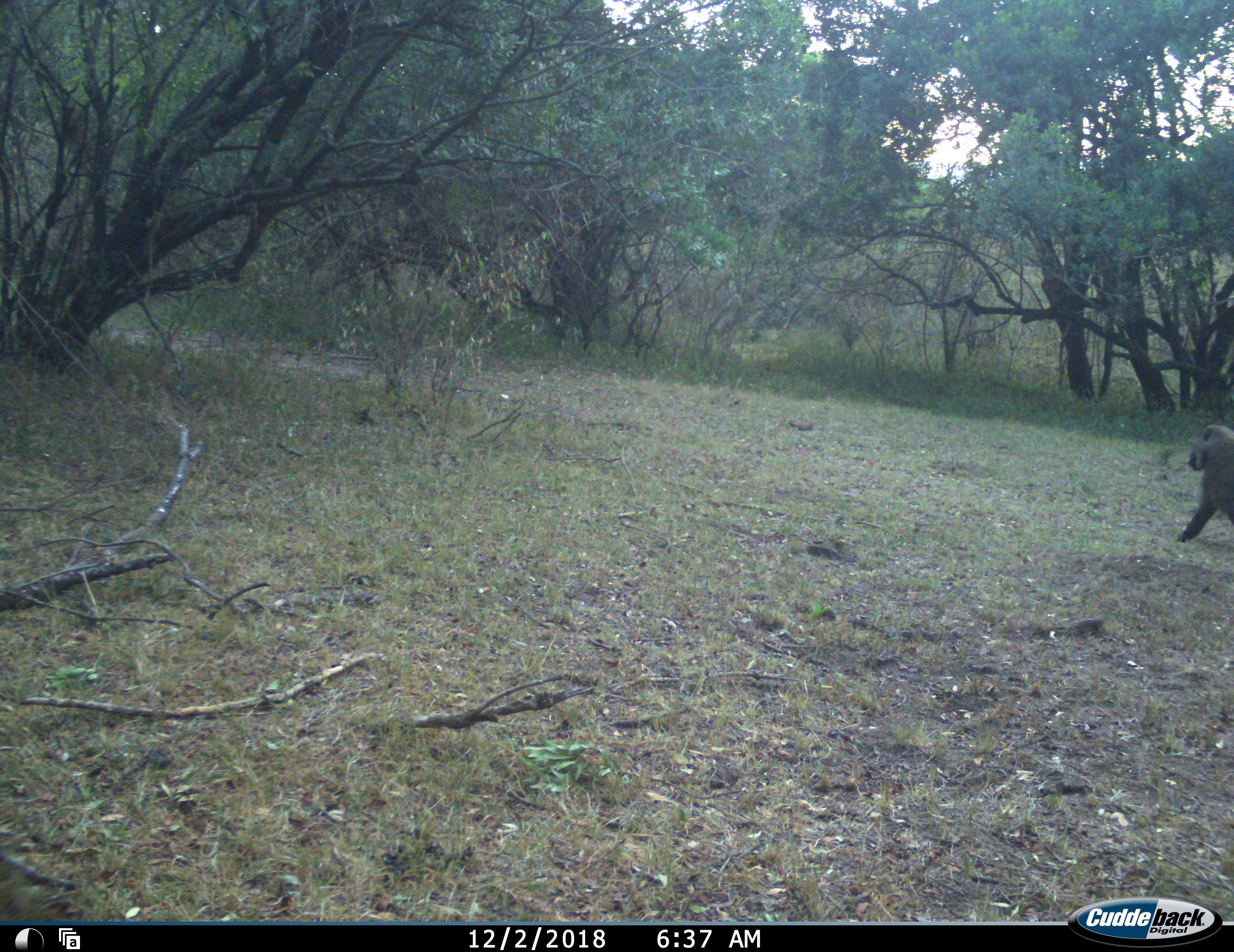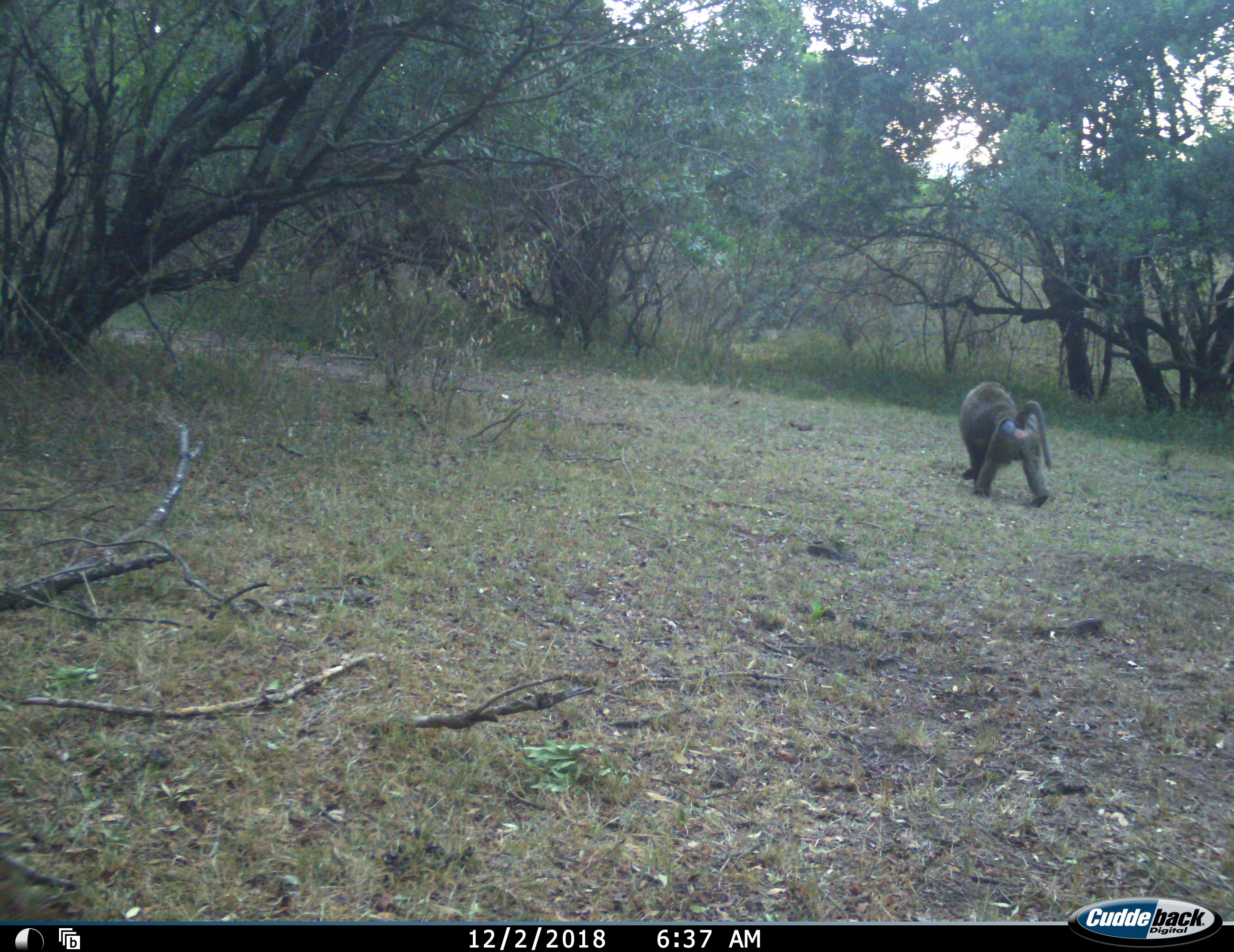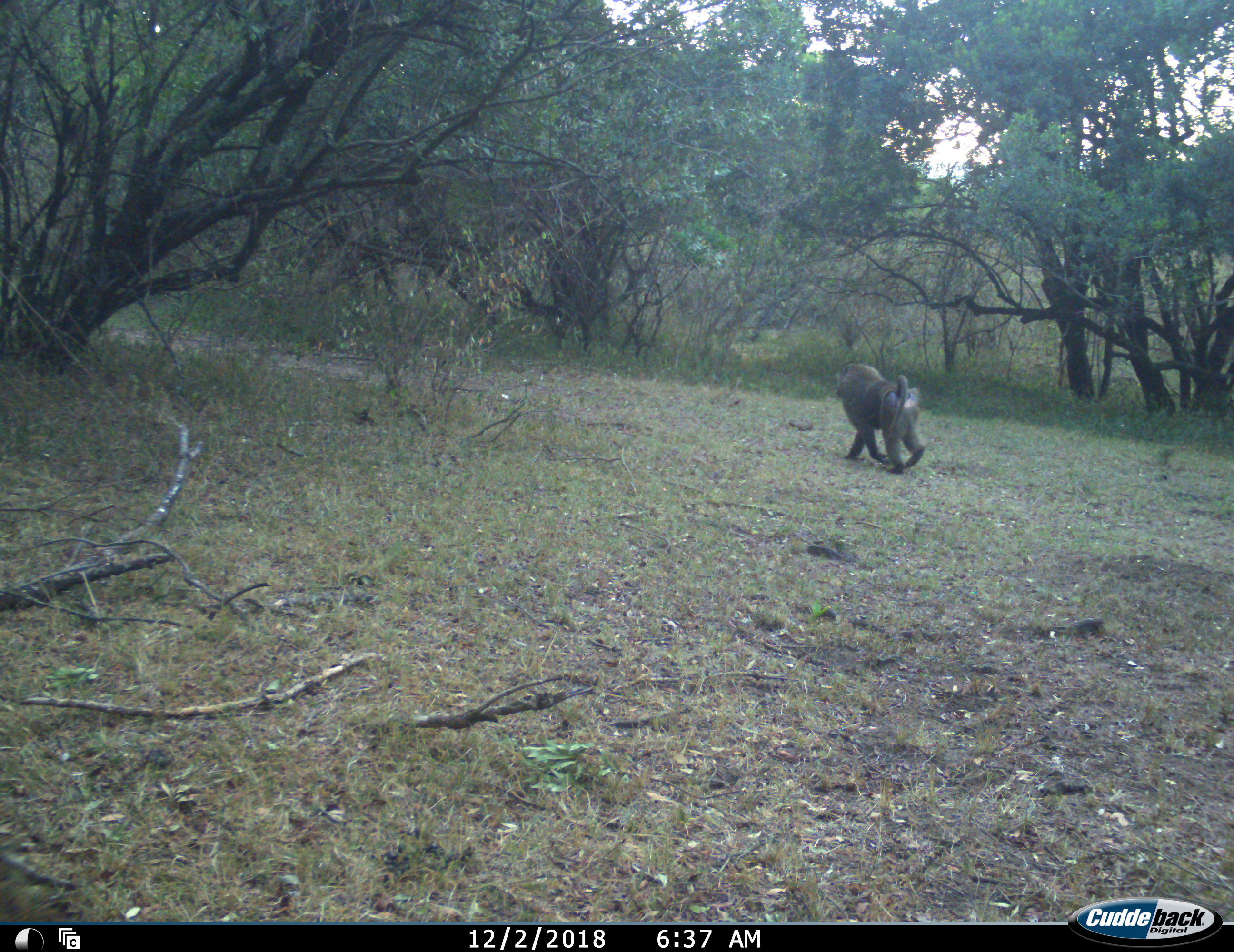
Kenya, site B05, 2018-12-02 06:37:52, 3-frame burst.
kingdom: Animalia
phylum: Chordata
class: Mammalia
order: Primates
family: Cercopithecidae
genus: Papio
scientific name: Papio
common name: baboon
Baboon (Papio), count 1. Behavior (volunteer vote fractions): standing 11%, resting 0%, moving 100%, interacting 0%. Young present (vote fraction): 0%. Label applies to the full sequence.